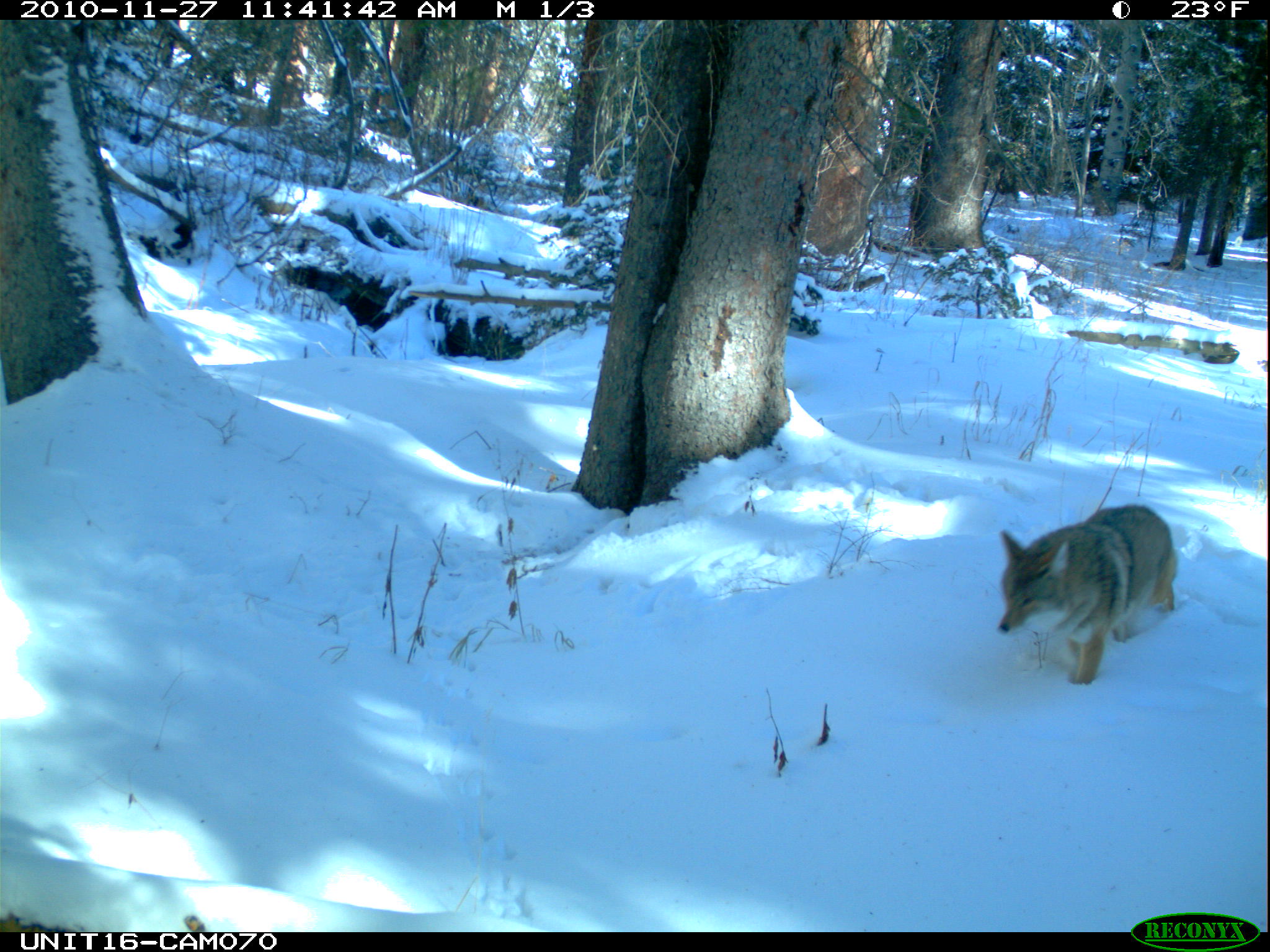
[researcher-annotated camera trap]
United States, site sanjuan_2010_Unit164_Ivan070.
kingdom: Animalia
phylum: Chordata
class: Mammalia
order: Carnivora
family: Canidae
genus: Canis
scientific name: Canis latrans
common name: coyote